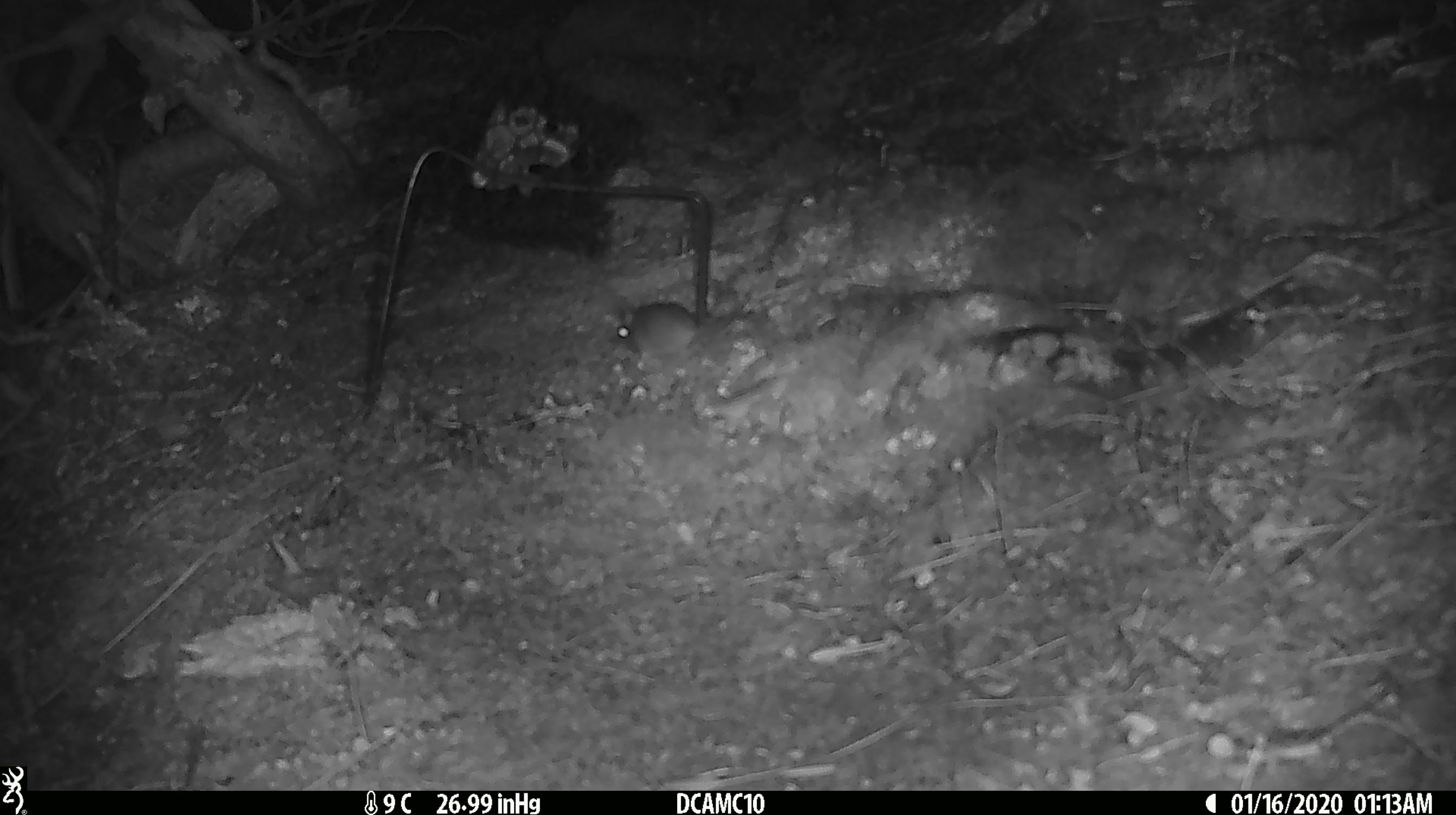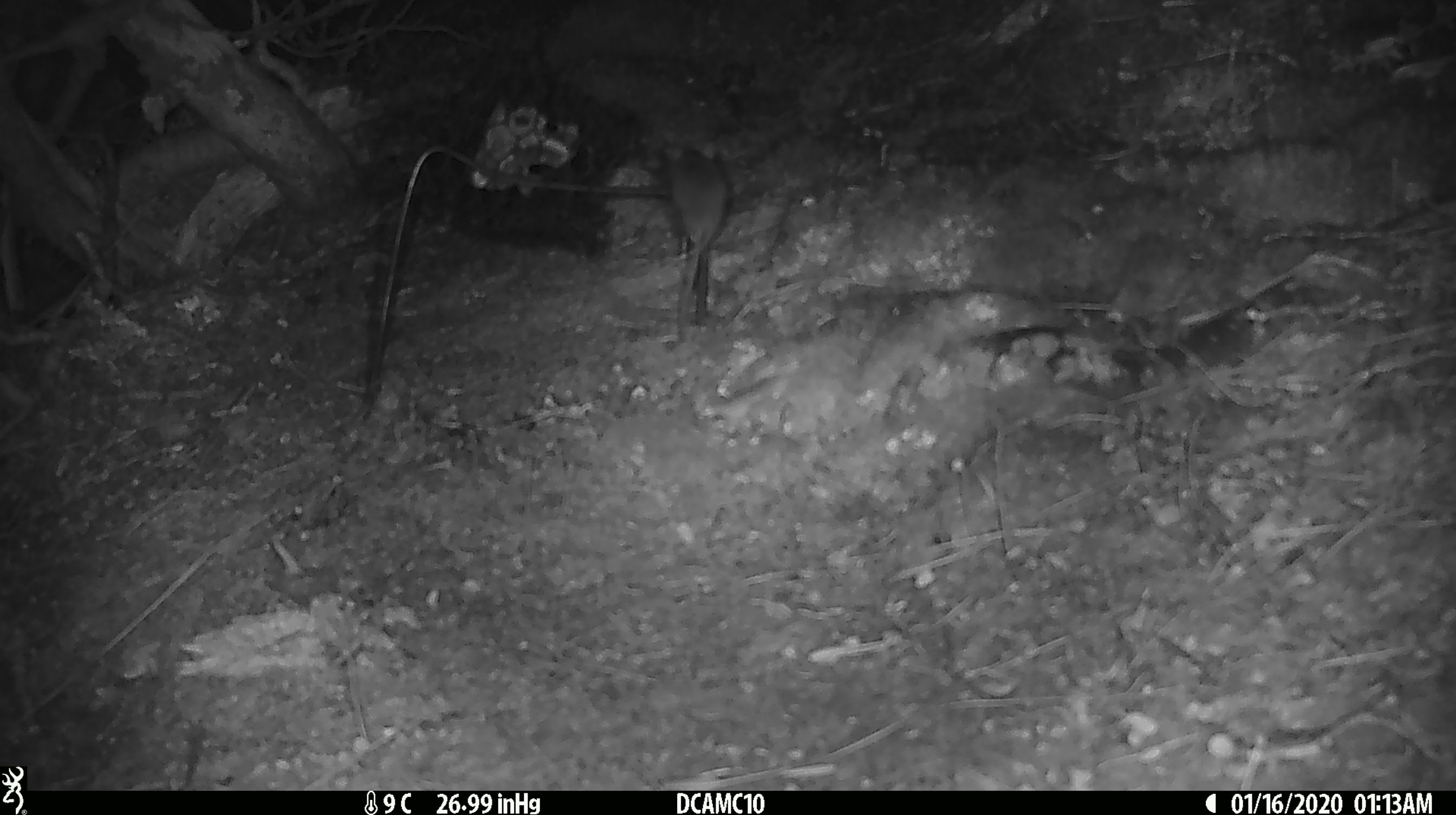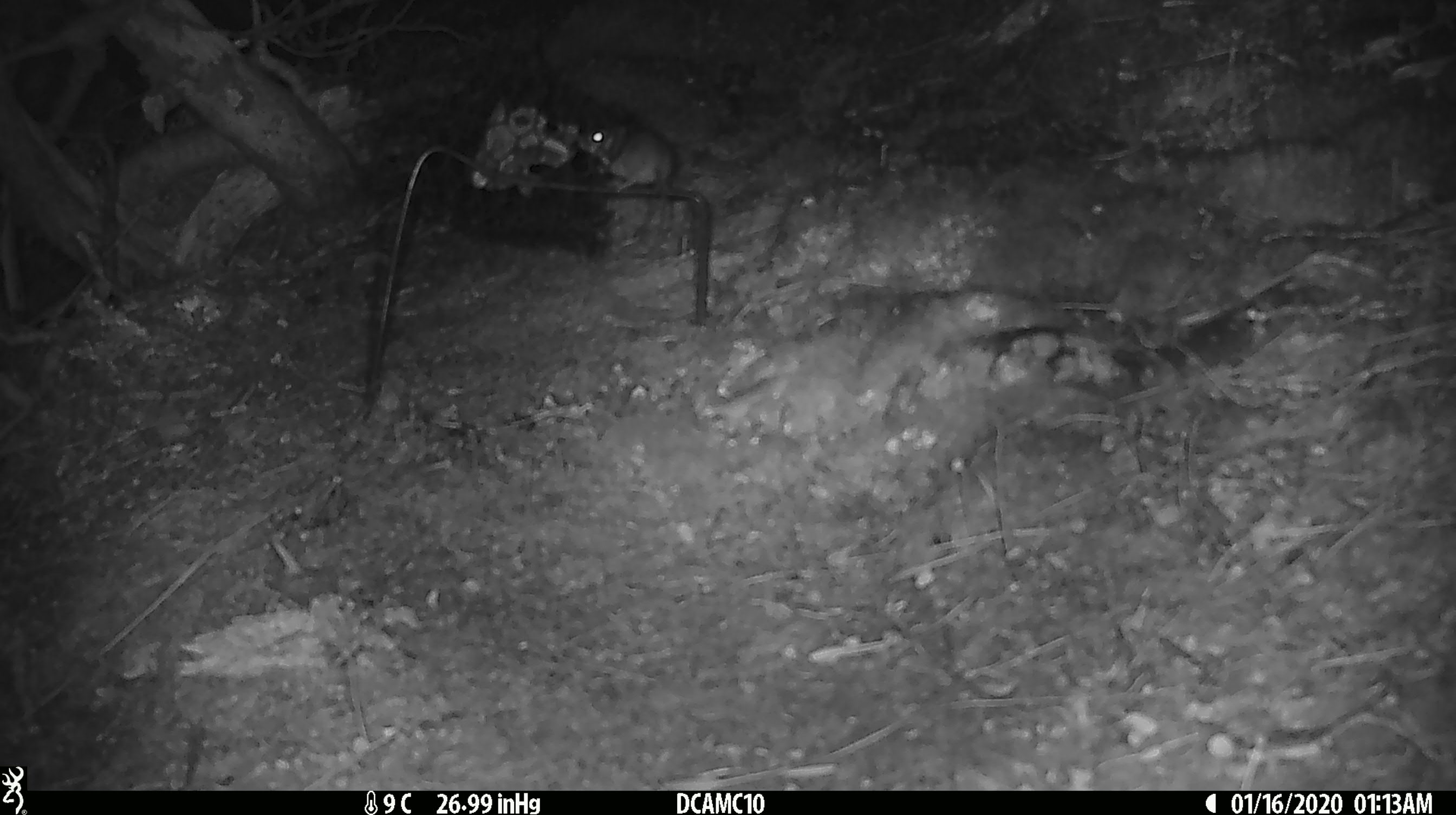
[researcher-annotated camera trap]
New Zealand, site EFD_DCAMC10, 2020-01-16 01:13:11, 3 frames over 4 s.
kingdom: Animalia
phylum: Chordata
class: Mammalia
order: Rodentia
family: Muridae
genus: Mus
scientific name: Mus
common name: mouse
Mouse (Mus).